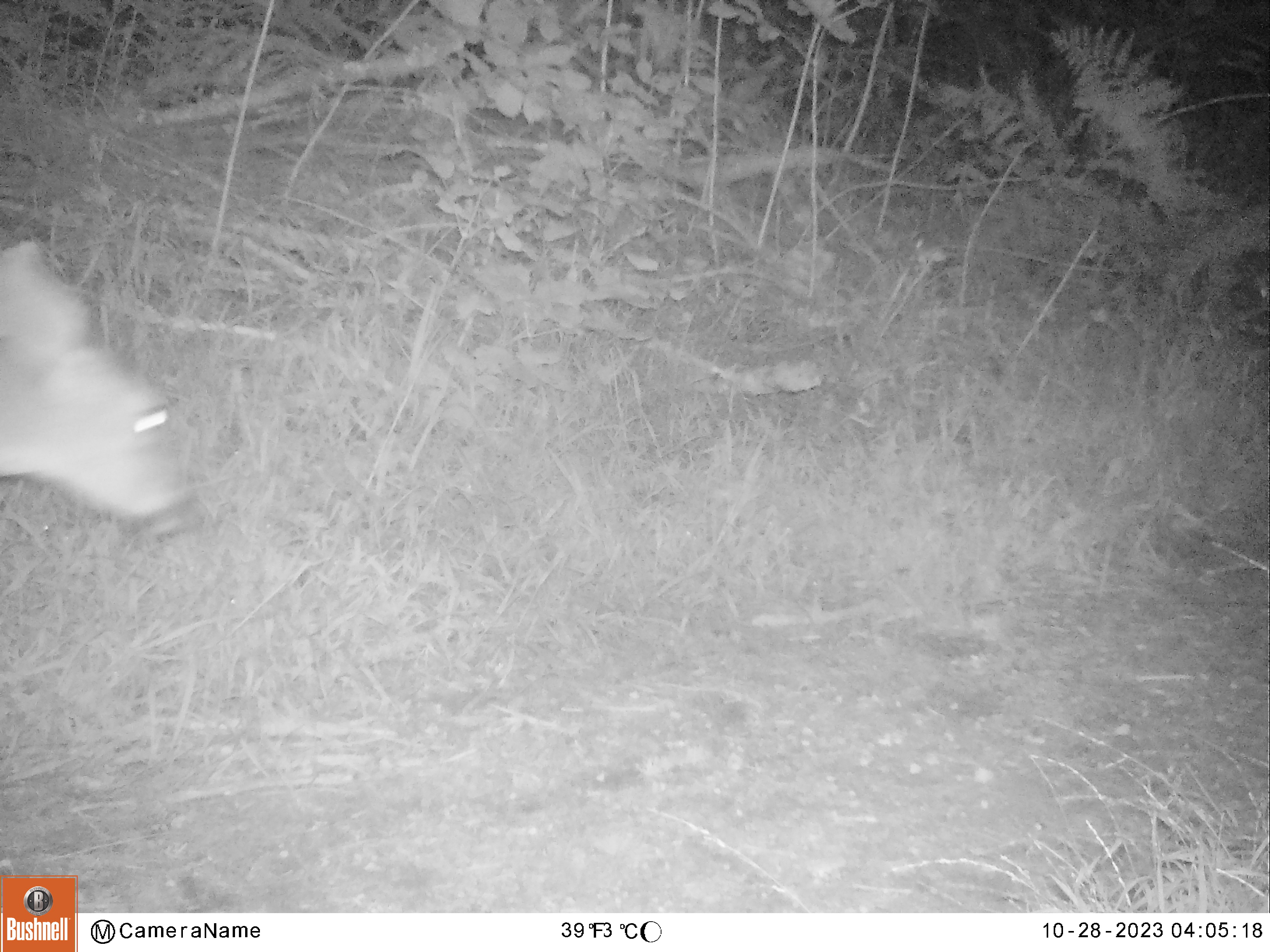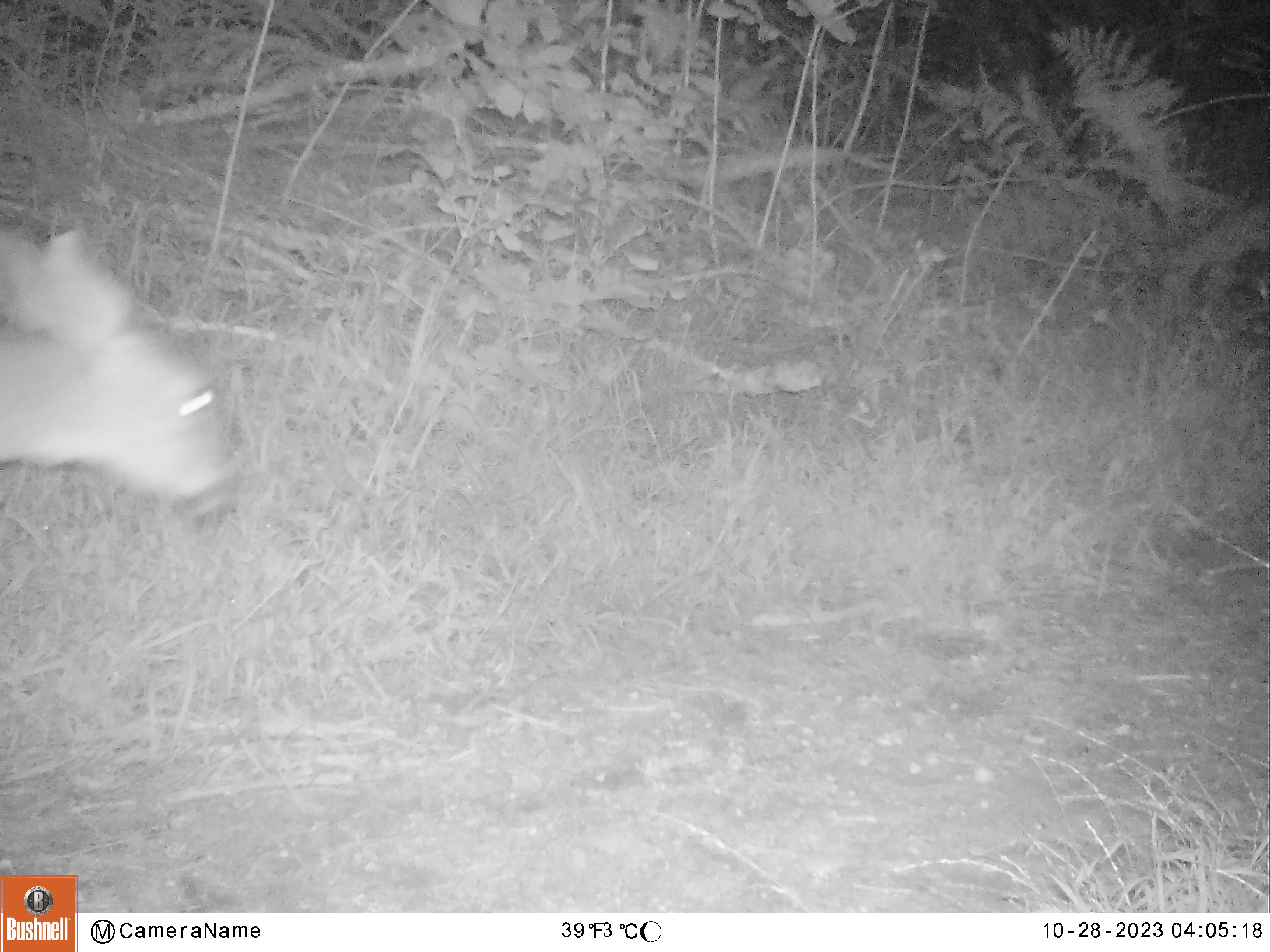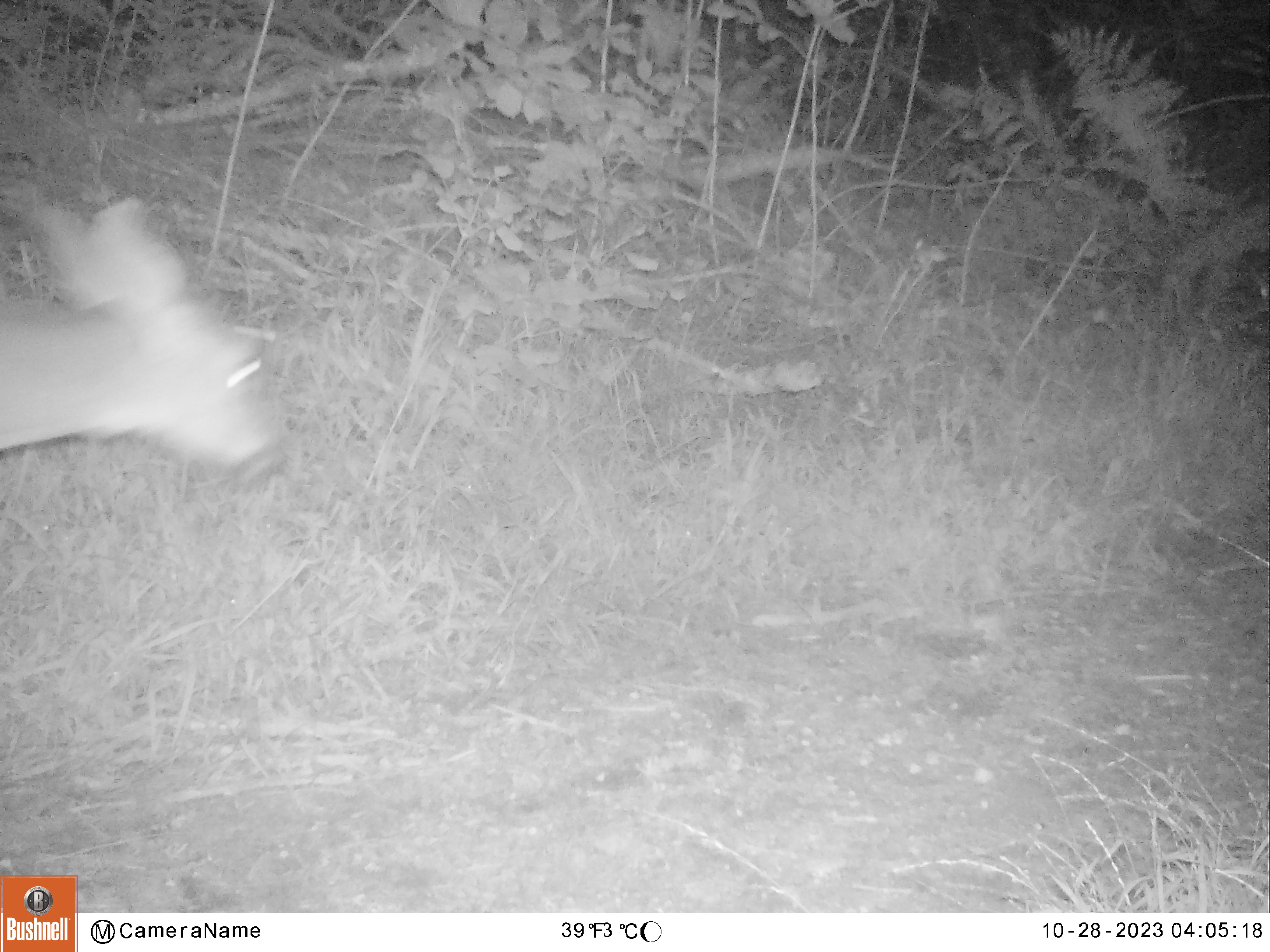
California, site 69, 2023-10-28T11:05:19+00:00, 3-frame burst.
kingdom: Animalia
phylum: Chordata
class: Mammalia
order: Artiodactyla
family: Cervidae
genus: Odocoileus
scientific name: Odocoileus hemionus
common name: mule deer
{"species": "mule deer (Odocoileus hemionus)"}